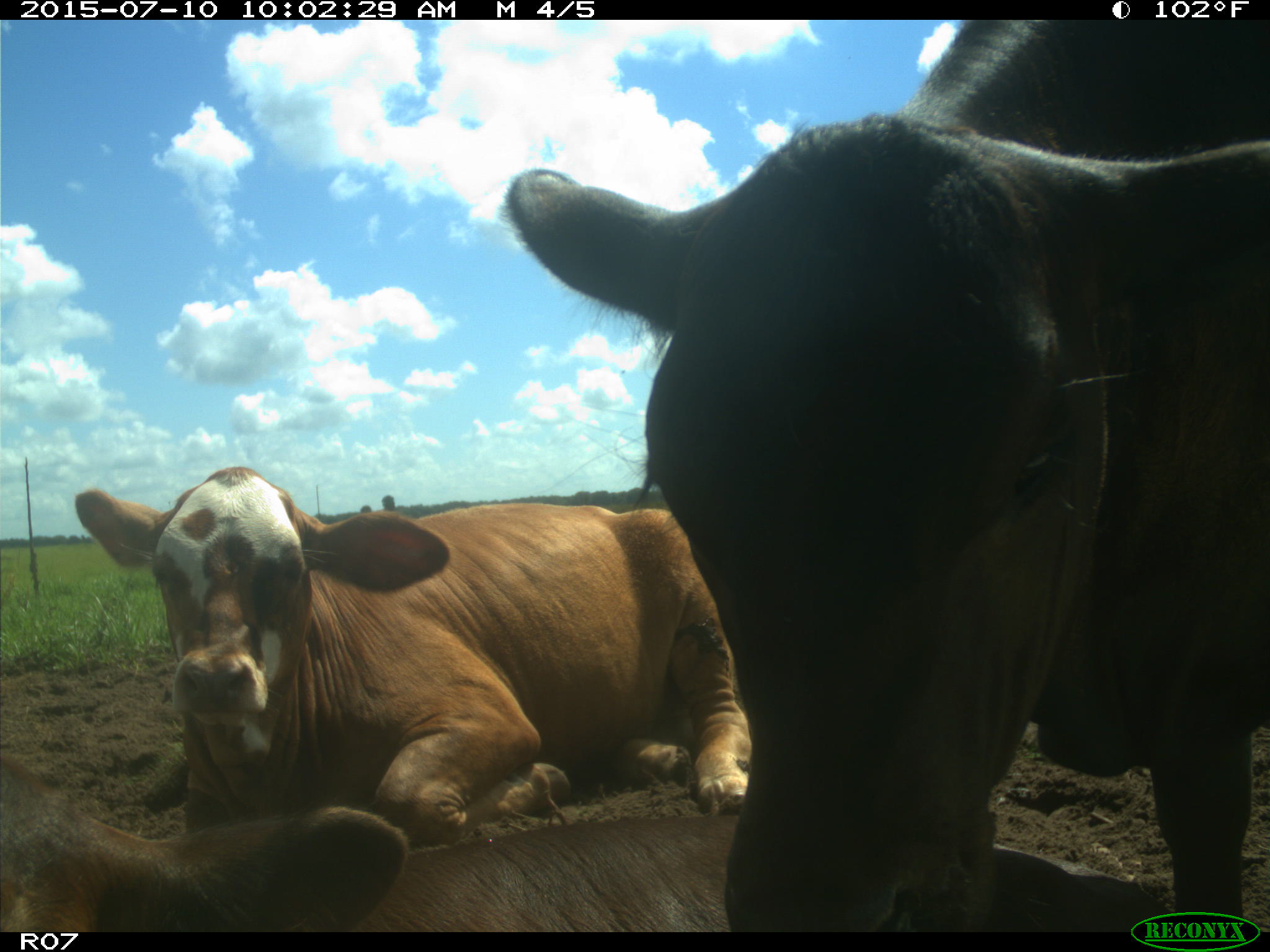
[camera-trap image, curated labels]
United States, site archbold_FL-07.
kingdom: Animalia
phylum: Chordata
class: Mammalia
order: Artiodactyla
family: Bovidae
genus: Bos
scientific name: Bos taurus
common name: domestic cow